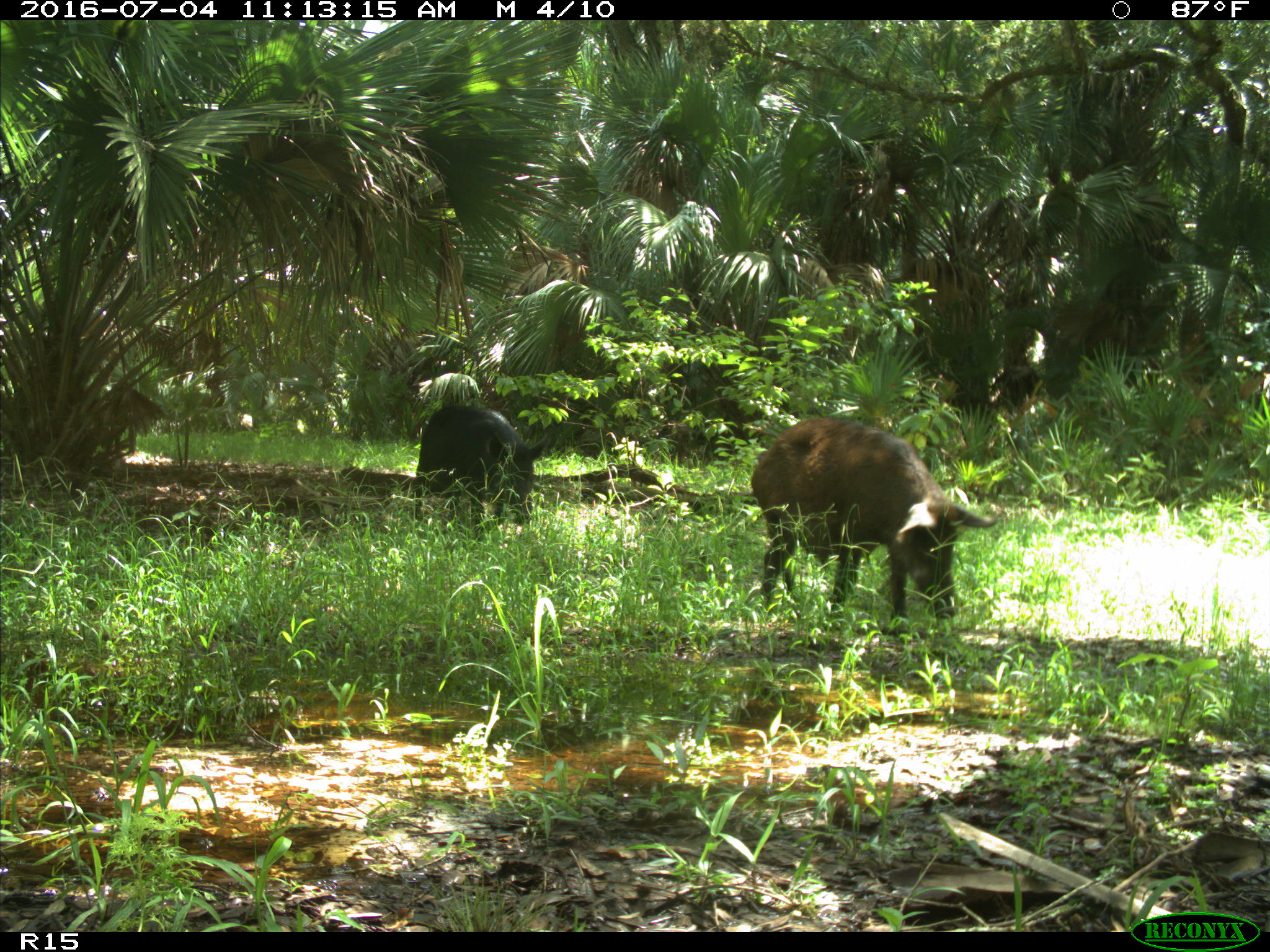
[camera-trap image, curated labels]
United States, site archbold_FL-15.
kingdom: Animalia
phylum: Chordata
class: Mammalia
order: Artiodactyla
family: Suidae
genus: Sus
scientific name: Sus scrofa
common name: wild boar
Sus scrofa (wild boar).